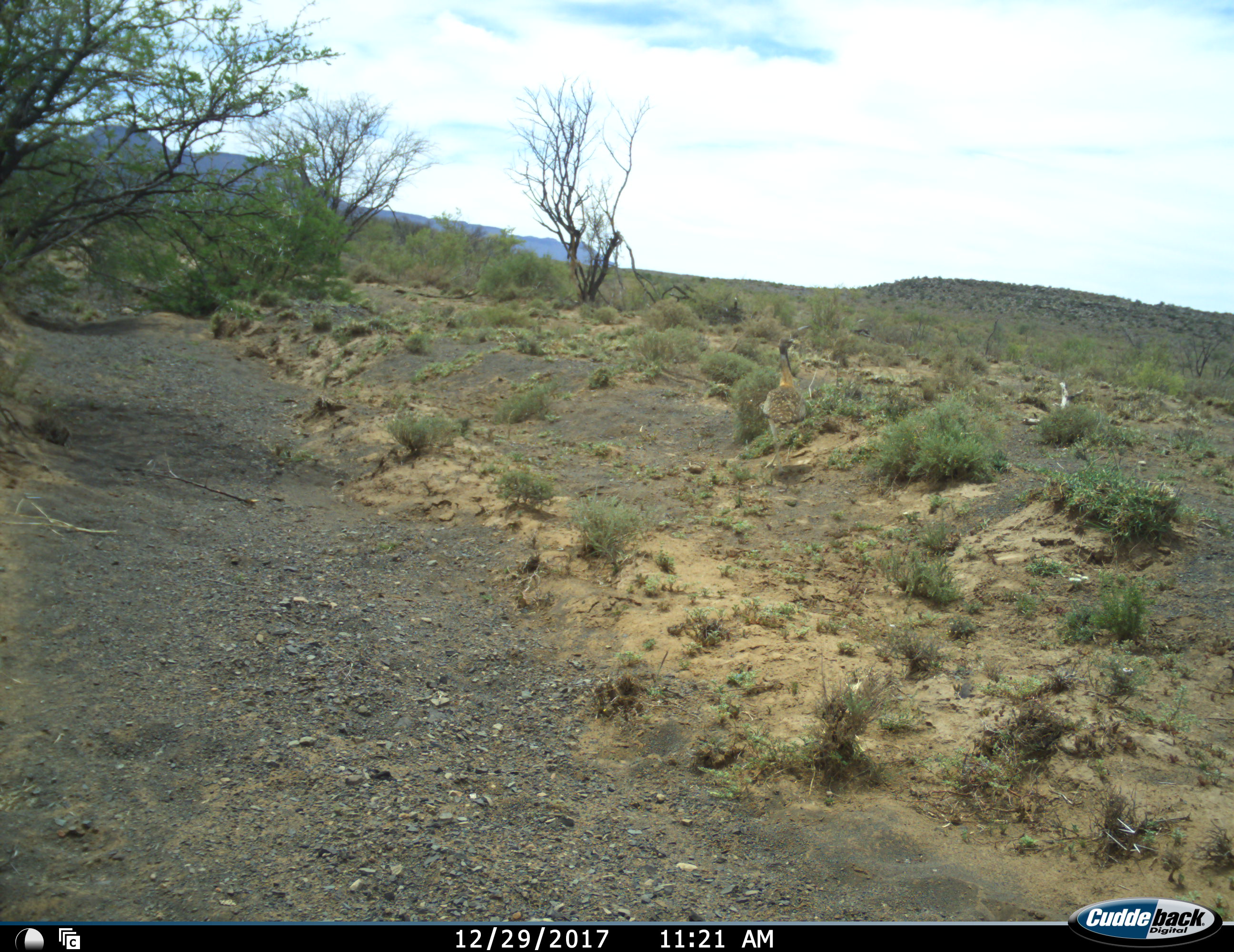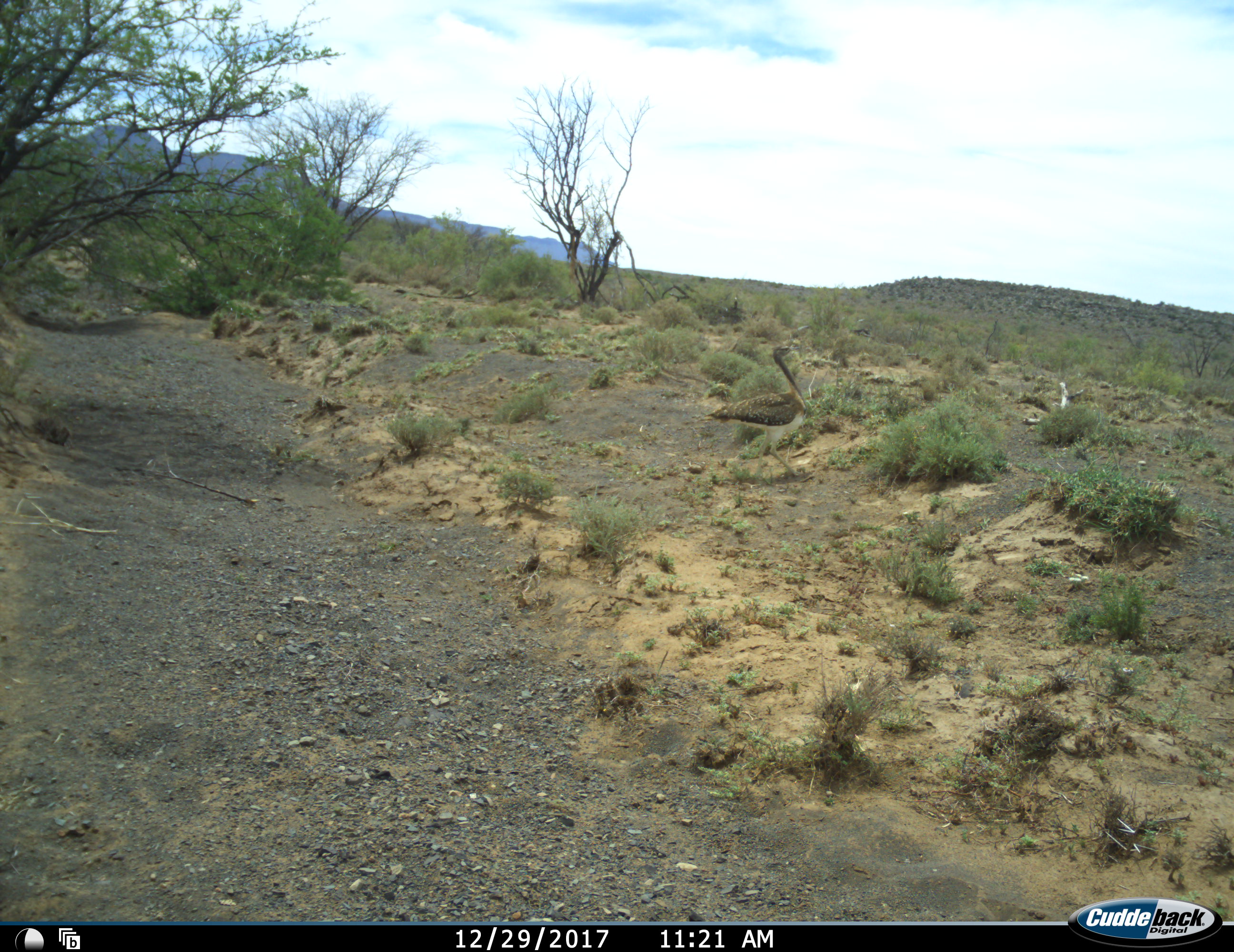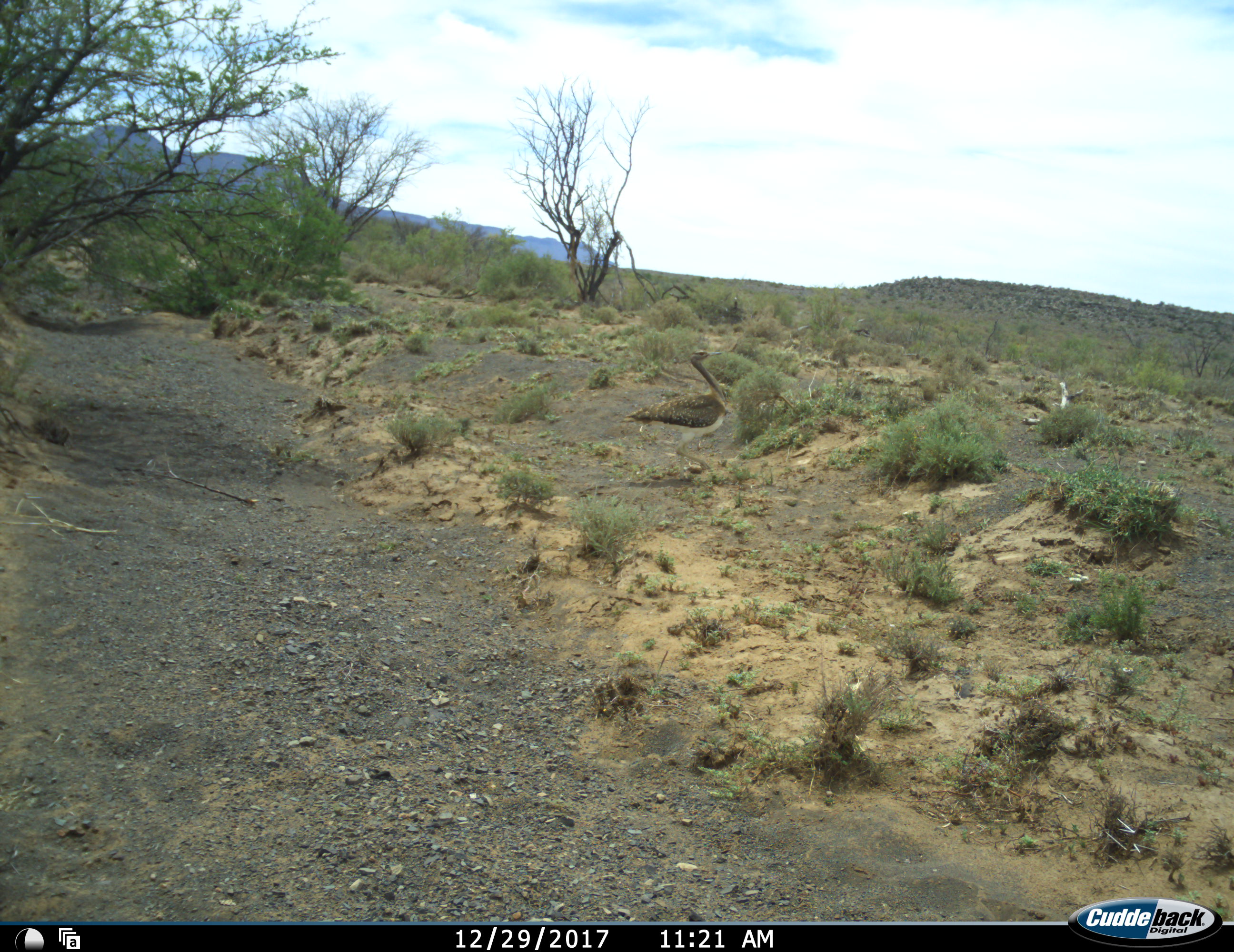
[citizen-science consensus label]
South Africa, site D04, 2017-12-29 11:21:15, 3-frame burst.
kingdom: Animalia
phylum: Chordata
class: Aves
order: Otidiformes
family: Otididae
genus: Neotis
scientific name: Neotis ludwigii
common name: ludwig's bustard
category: bustardludwigs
Bustardludwigs (ludwig's bustard) (Neotis ludwigii), count 1. Behavior (volunteer vote fractions): standing 0%, resting 0%, moving 100%, interacting 0%. Young present (vote fraction): 0%. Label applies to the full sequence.